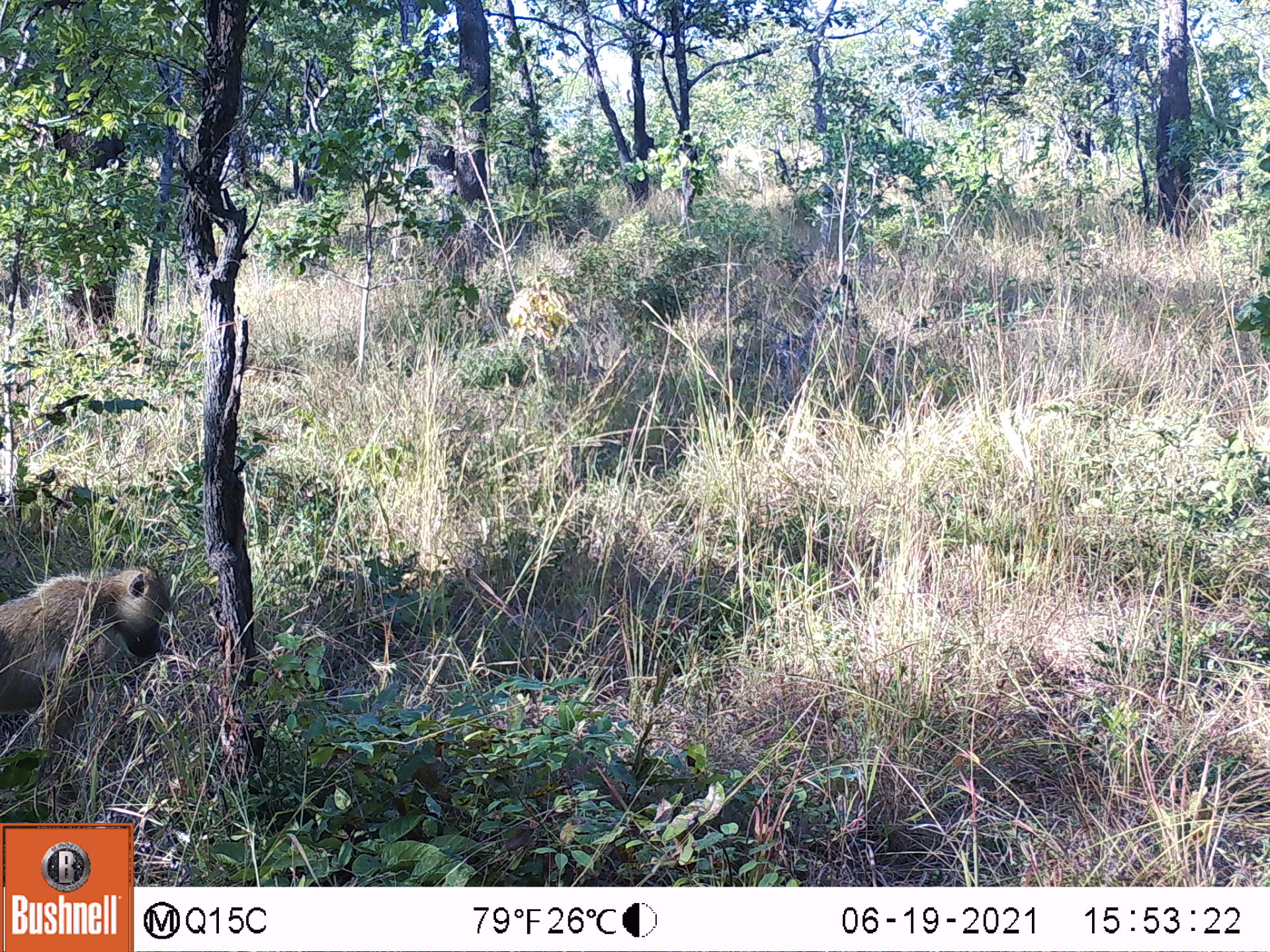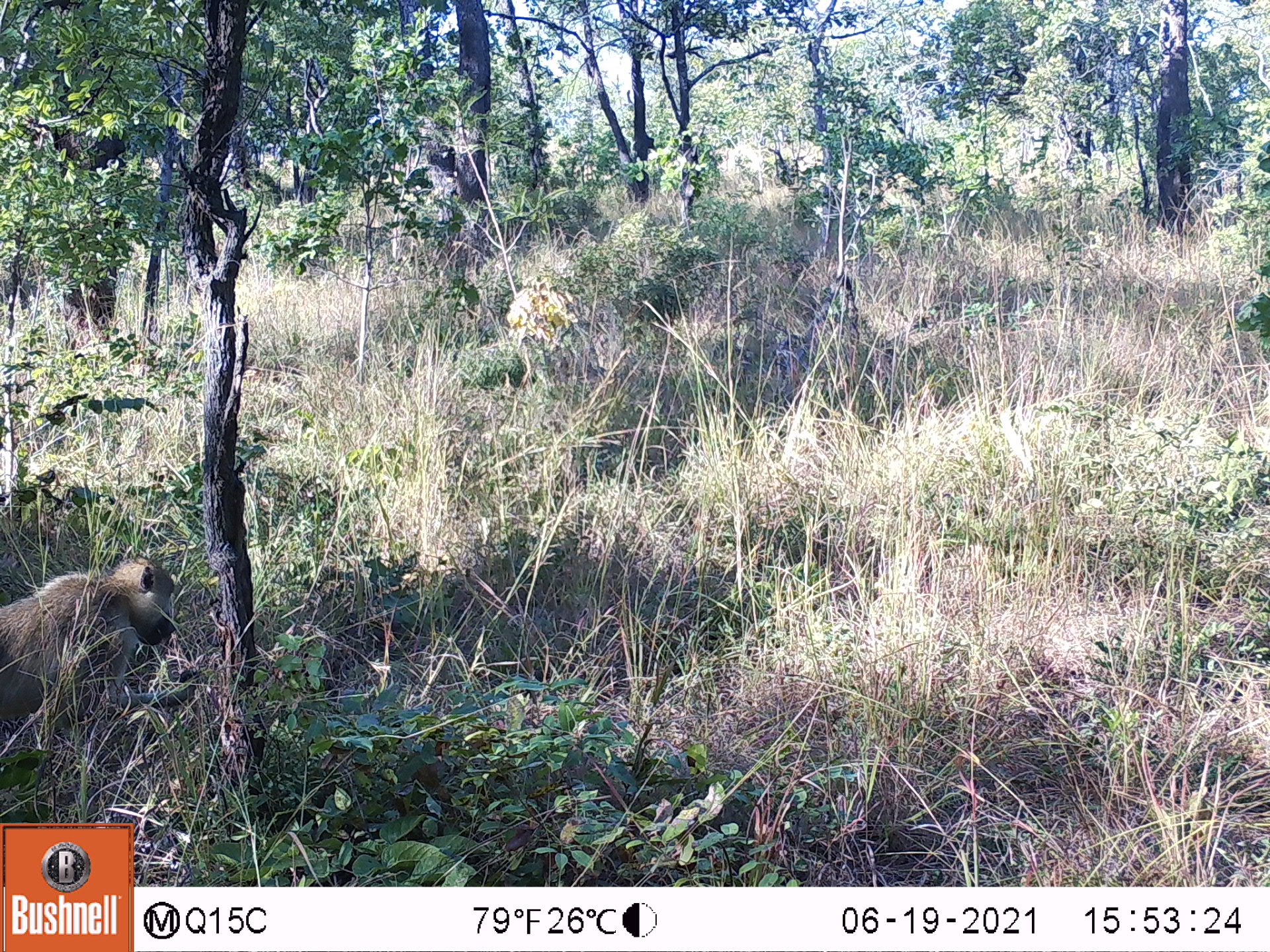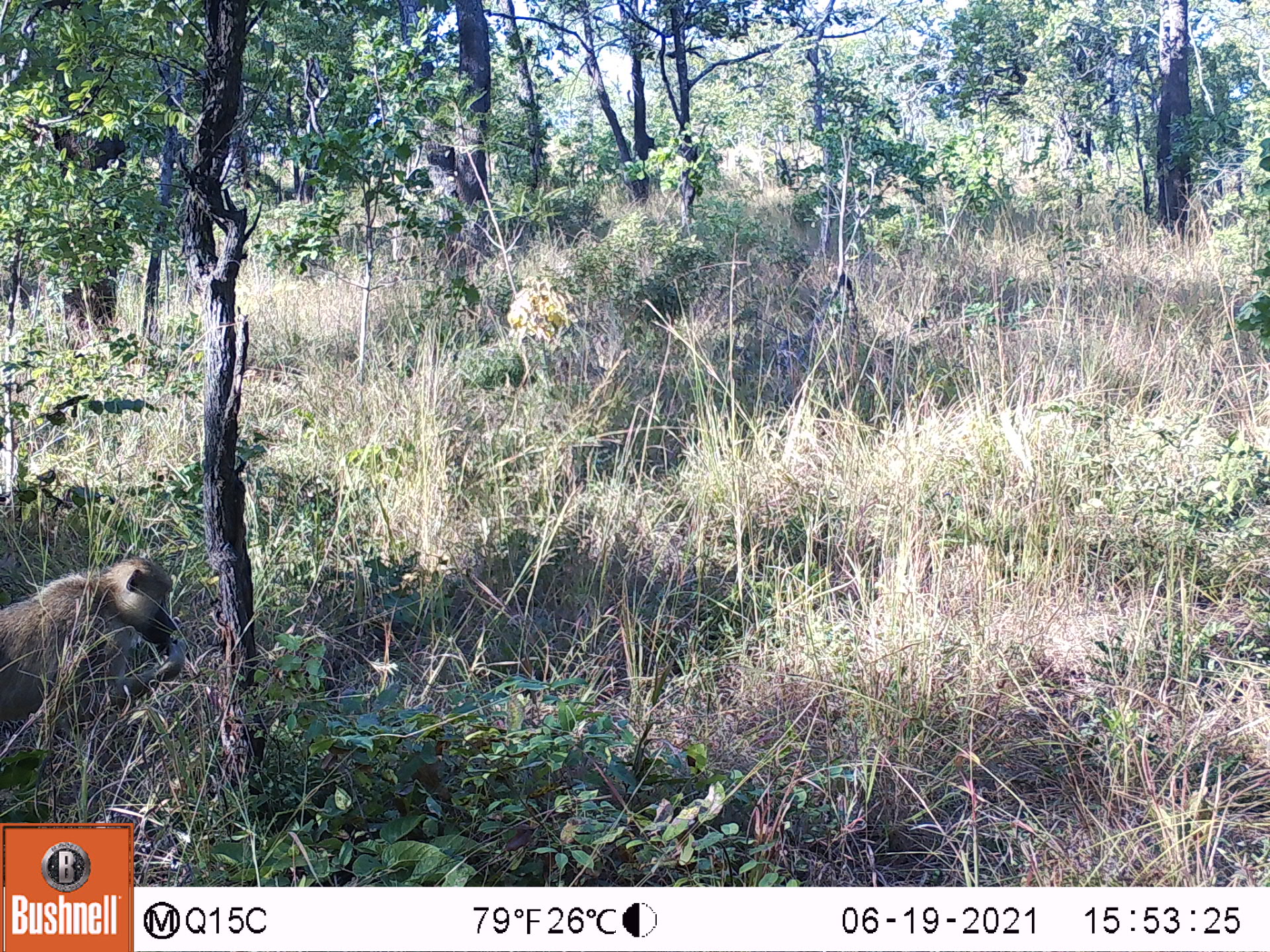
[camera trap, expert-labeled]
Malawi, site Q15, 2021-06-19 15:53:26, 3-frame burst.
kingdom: Animalia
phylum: Chordata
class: Mammalia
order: Primates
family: Cercopithecidae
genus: Papio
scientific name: Papio cynocephalus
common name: yellow baboon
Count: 1.